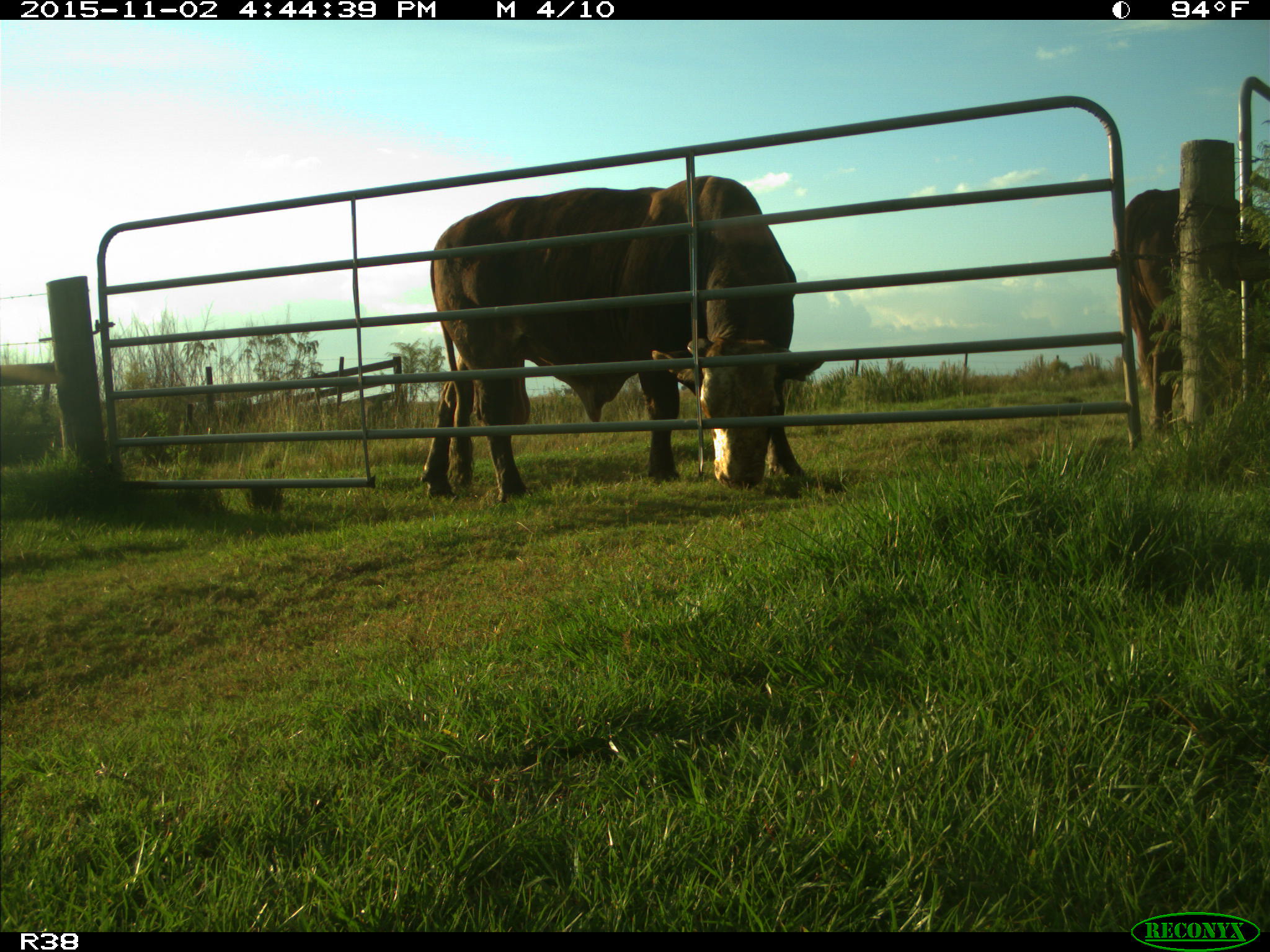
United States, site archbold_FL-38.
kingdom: Animalia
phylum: Chordata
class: Mammalia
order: Artiodactyla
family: Bovidae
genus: Bos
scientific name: Bos taurus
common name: domestic cow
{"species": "Bos taurus (domestic cow)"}